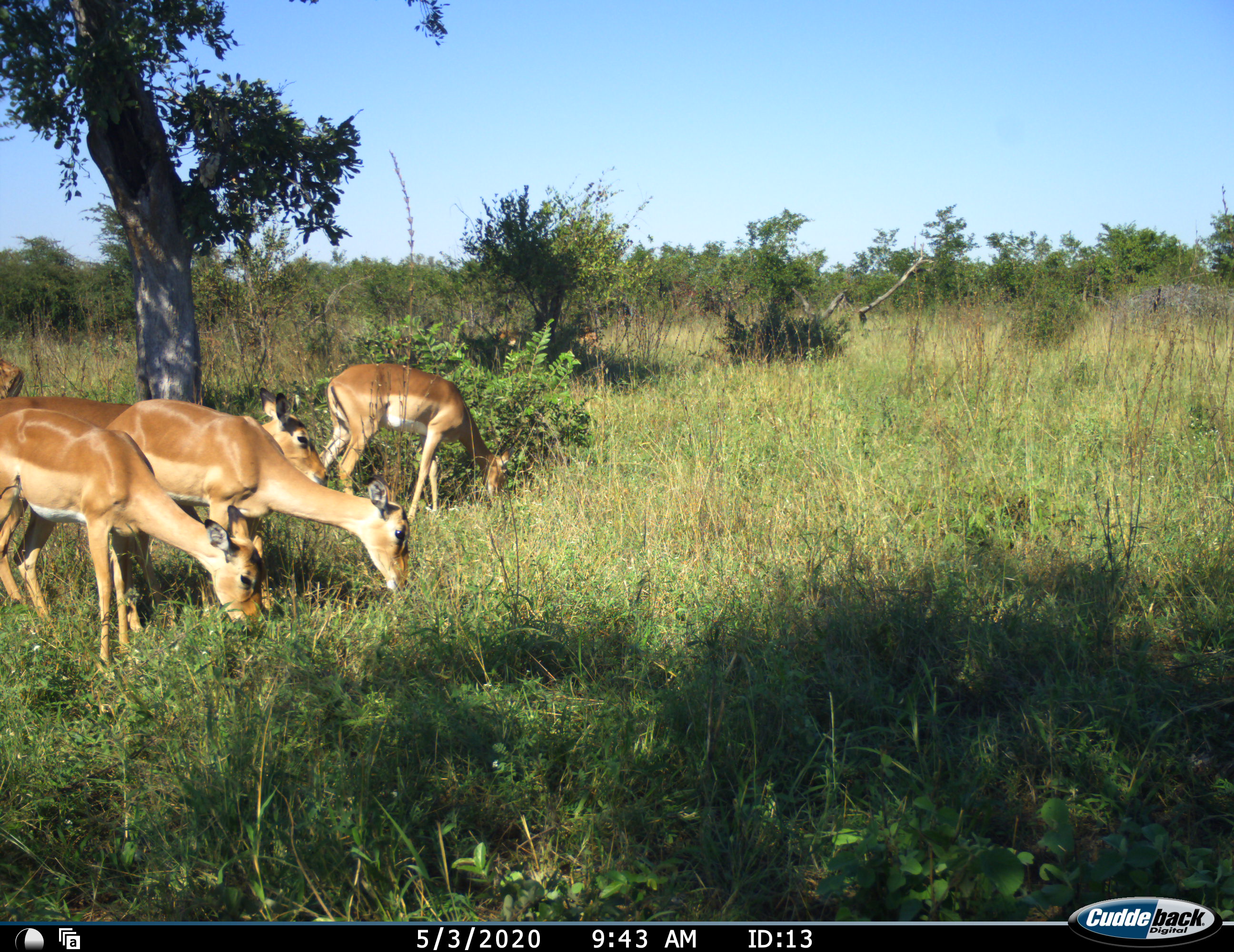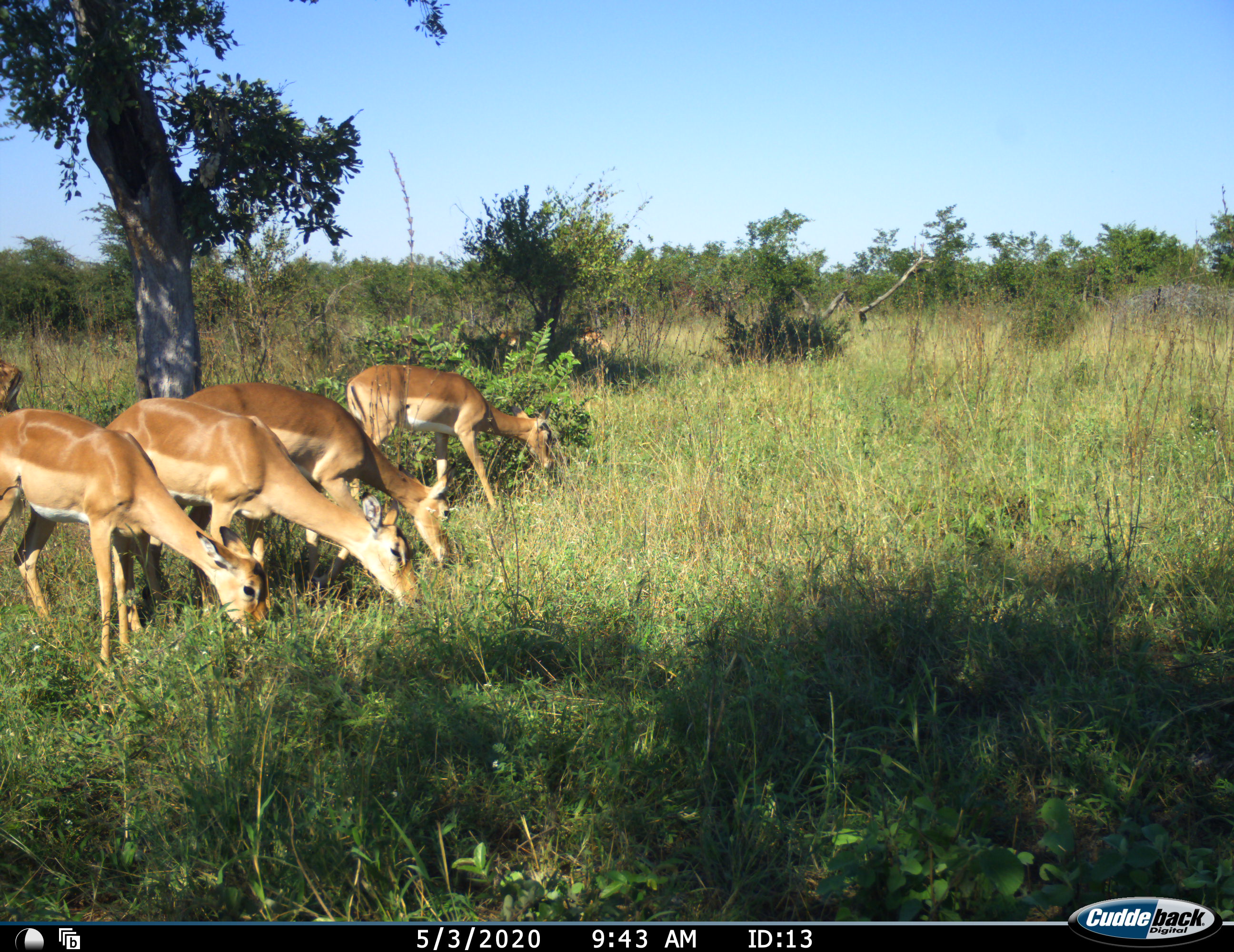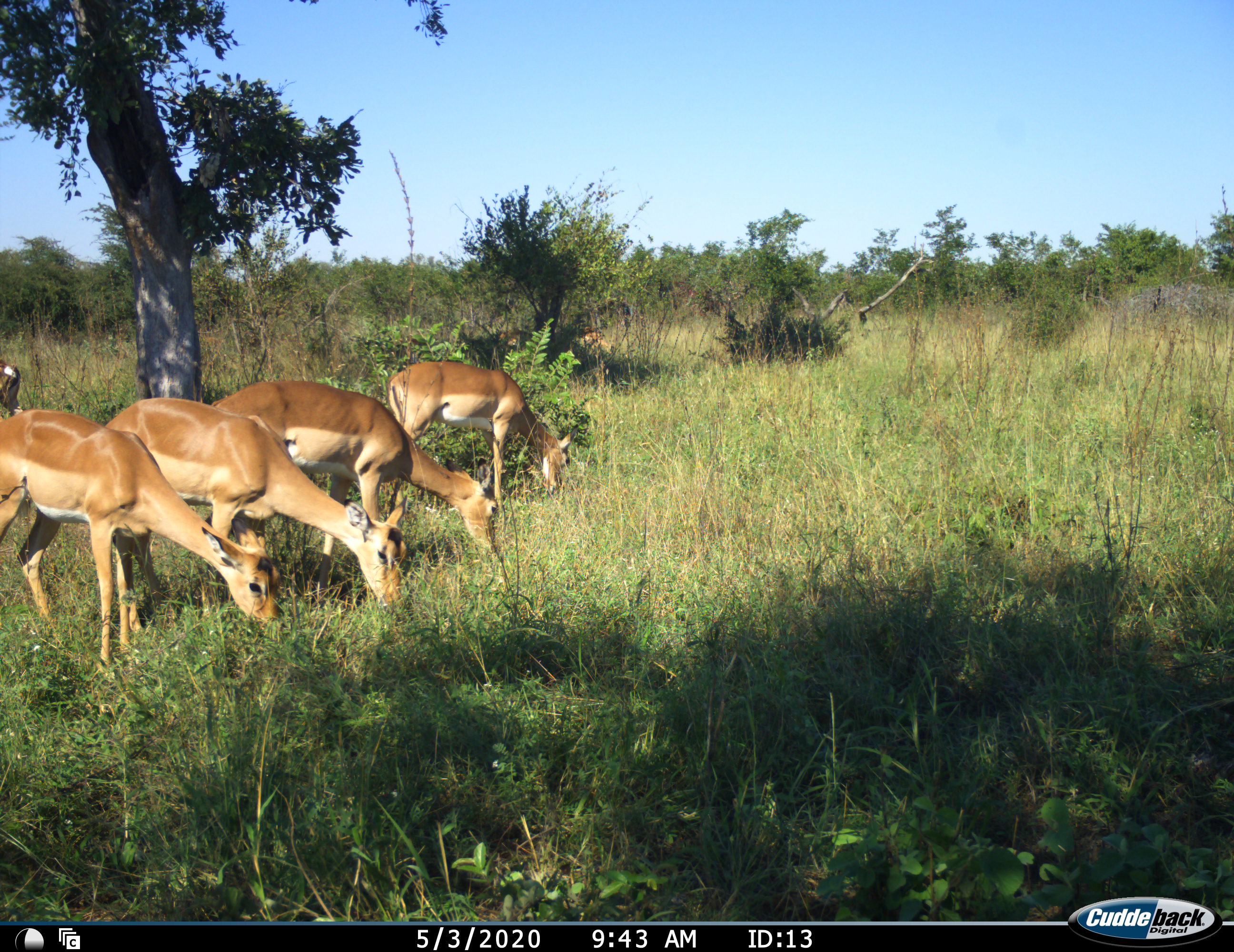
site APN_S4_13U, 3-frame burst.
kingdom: Animalia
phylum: Chordata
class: Mammalia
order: Artiodactyla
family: Bovidae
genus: Aepyceros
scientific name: Aepyceros melampus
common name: impala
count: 5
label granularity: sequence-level